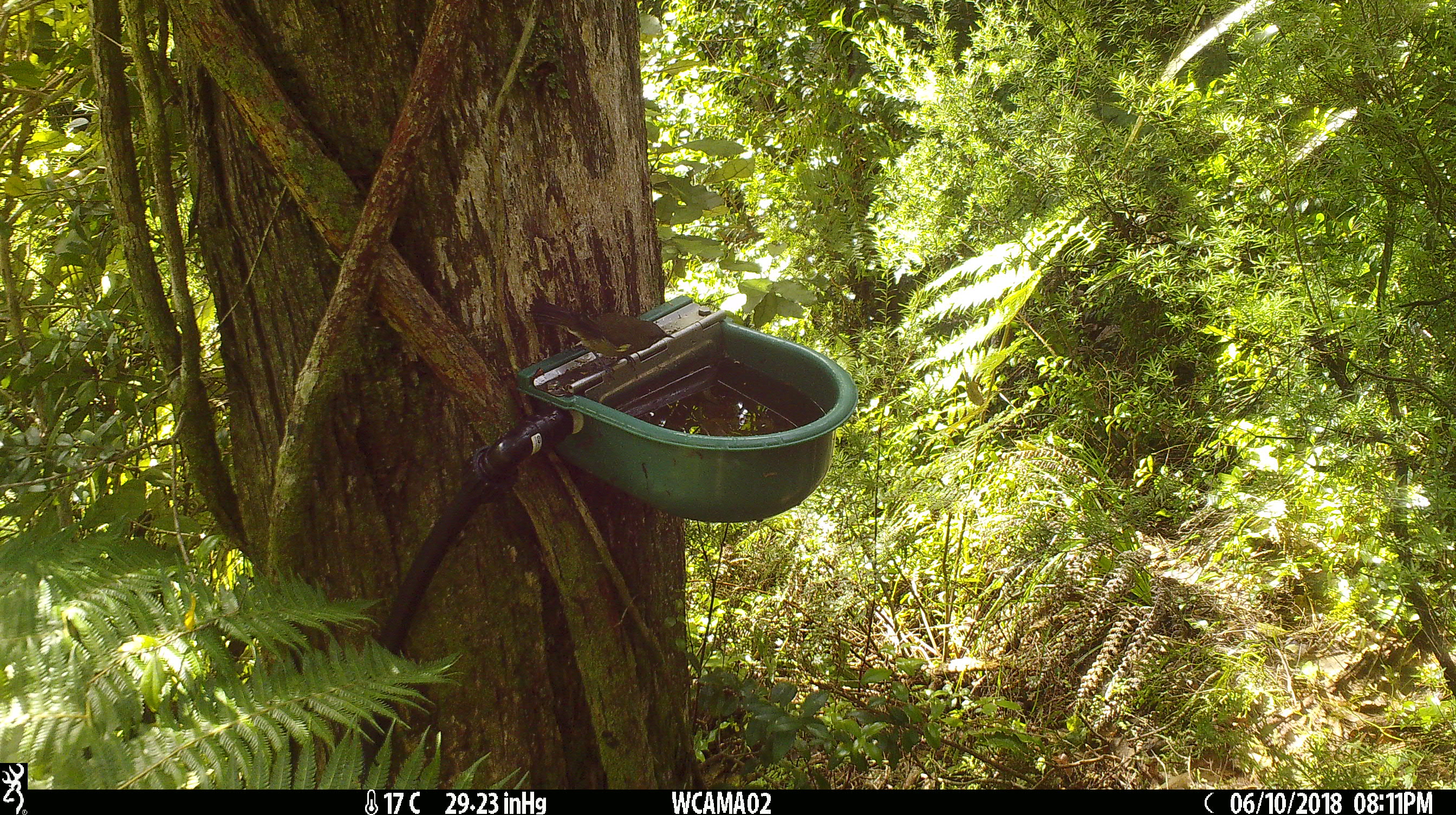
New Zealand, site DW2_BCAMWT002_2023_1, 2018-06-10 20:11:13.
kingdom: Animalia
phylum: Chordata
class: Aves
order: Passeriformes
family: Meliphagidae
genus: Anthornis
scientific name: Anthornis melanura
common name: new zealand bellbird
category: bellbird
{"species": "bellbird (new zealand bellbird) (Anthornis melanura)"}